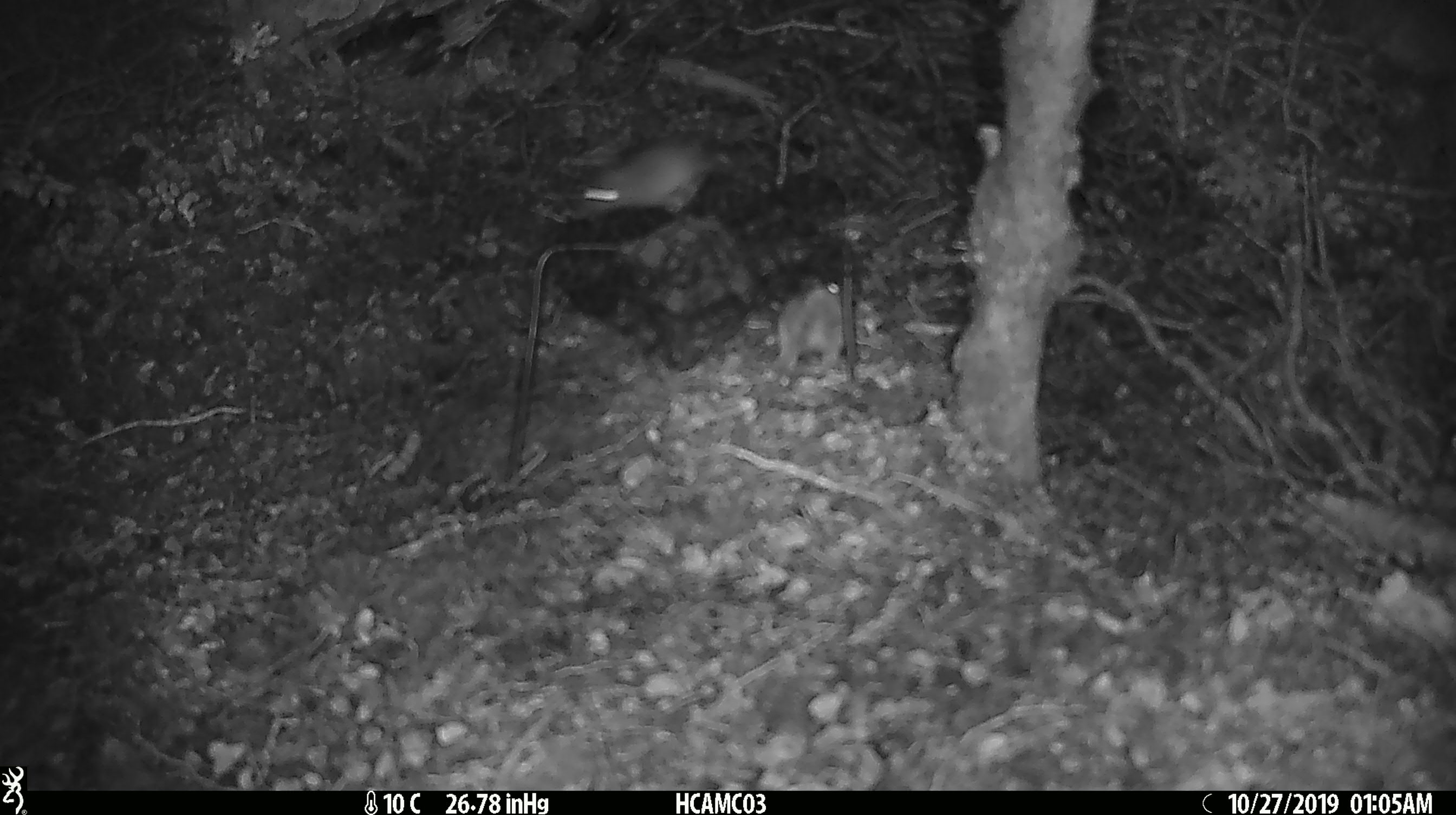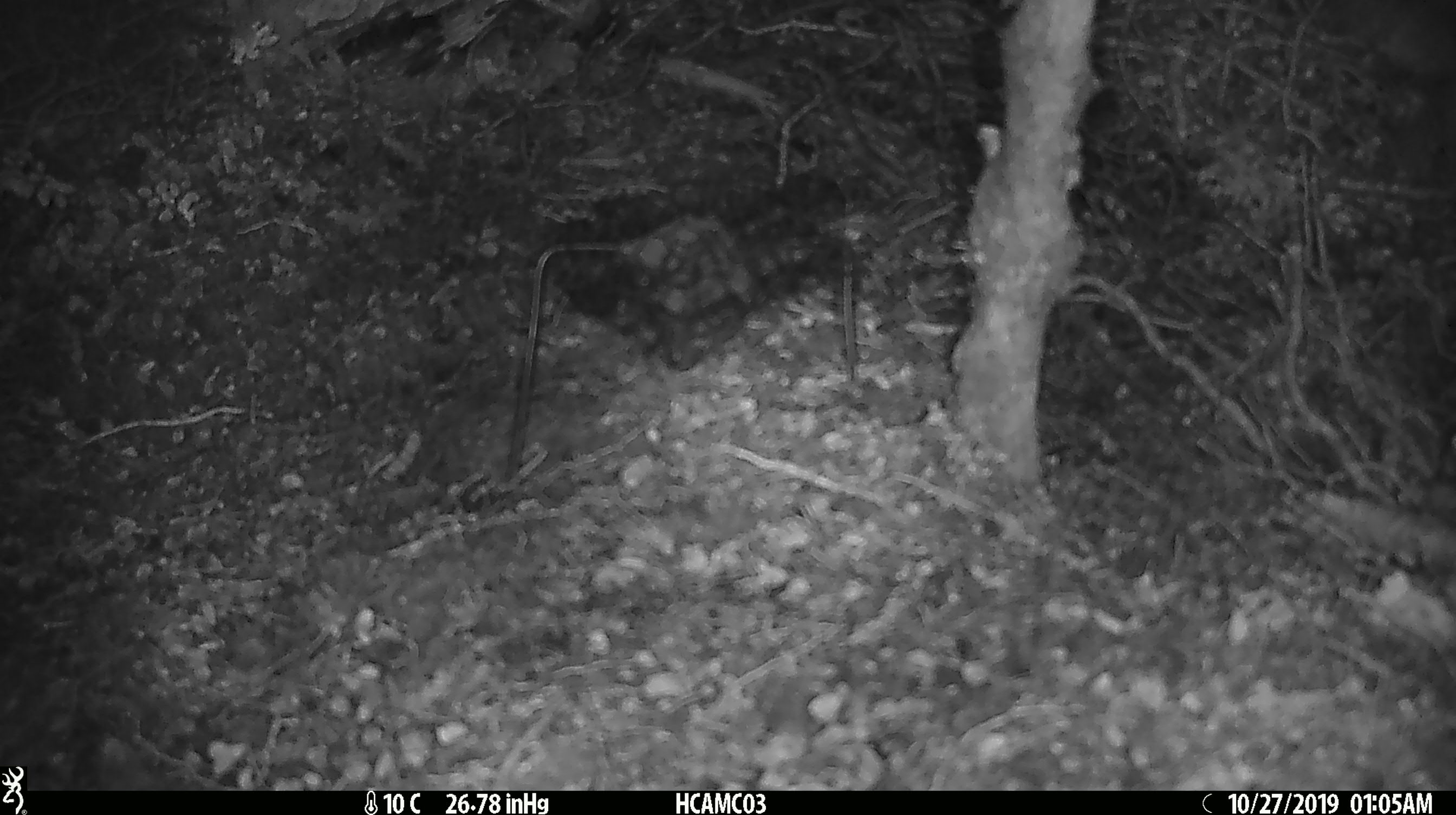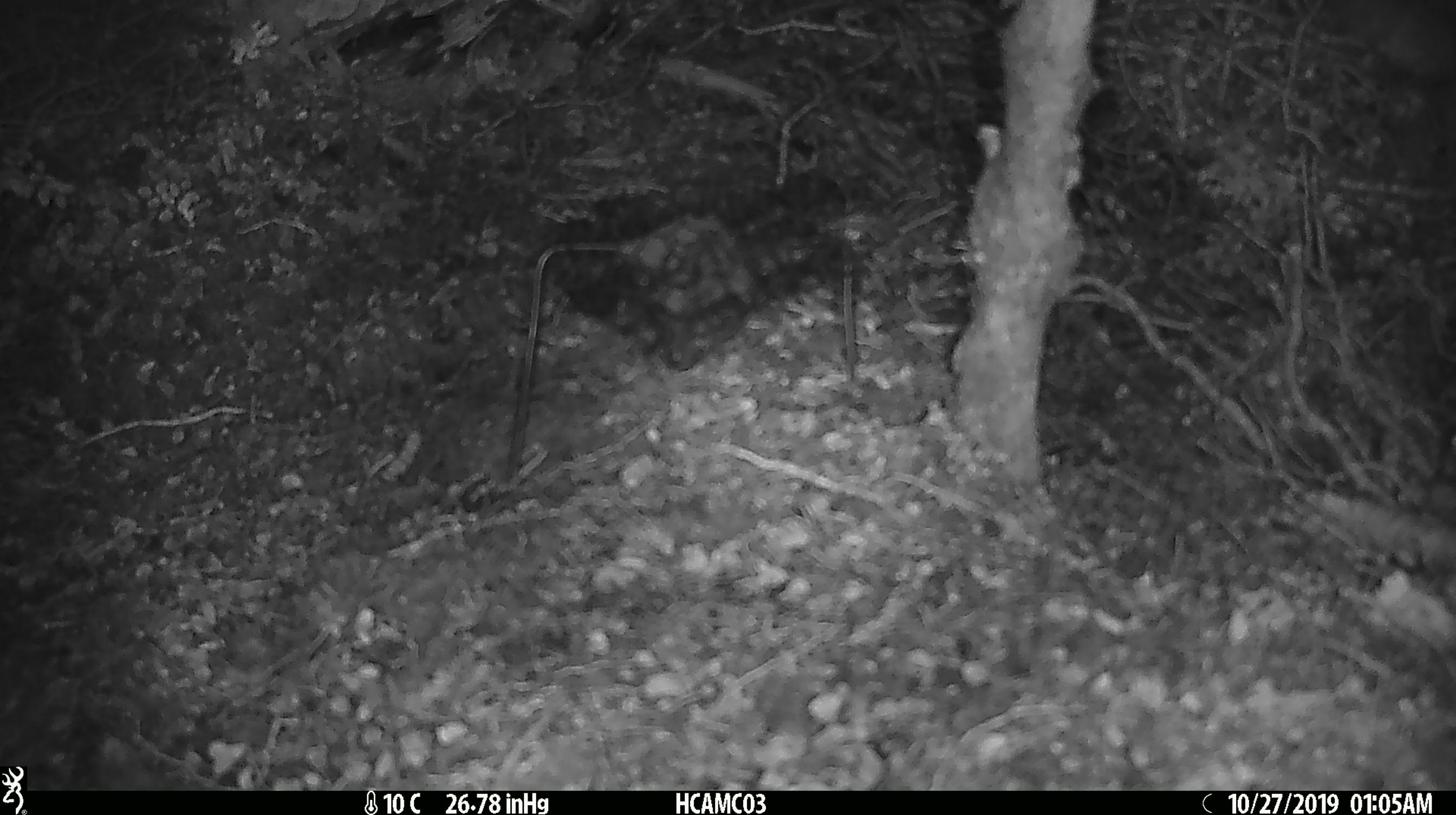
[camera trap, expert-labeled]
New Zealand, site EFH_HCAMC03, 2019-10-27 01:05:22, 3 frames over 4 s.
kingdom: Animalia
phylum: Chordata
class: Mammalia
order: Rodentia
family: Muridae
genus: Mus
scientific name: Mus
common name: mouse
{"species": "mouse (Mus)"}